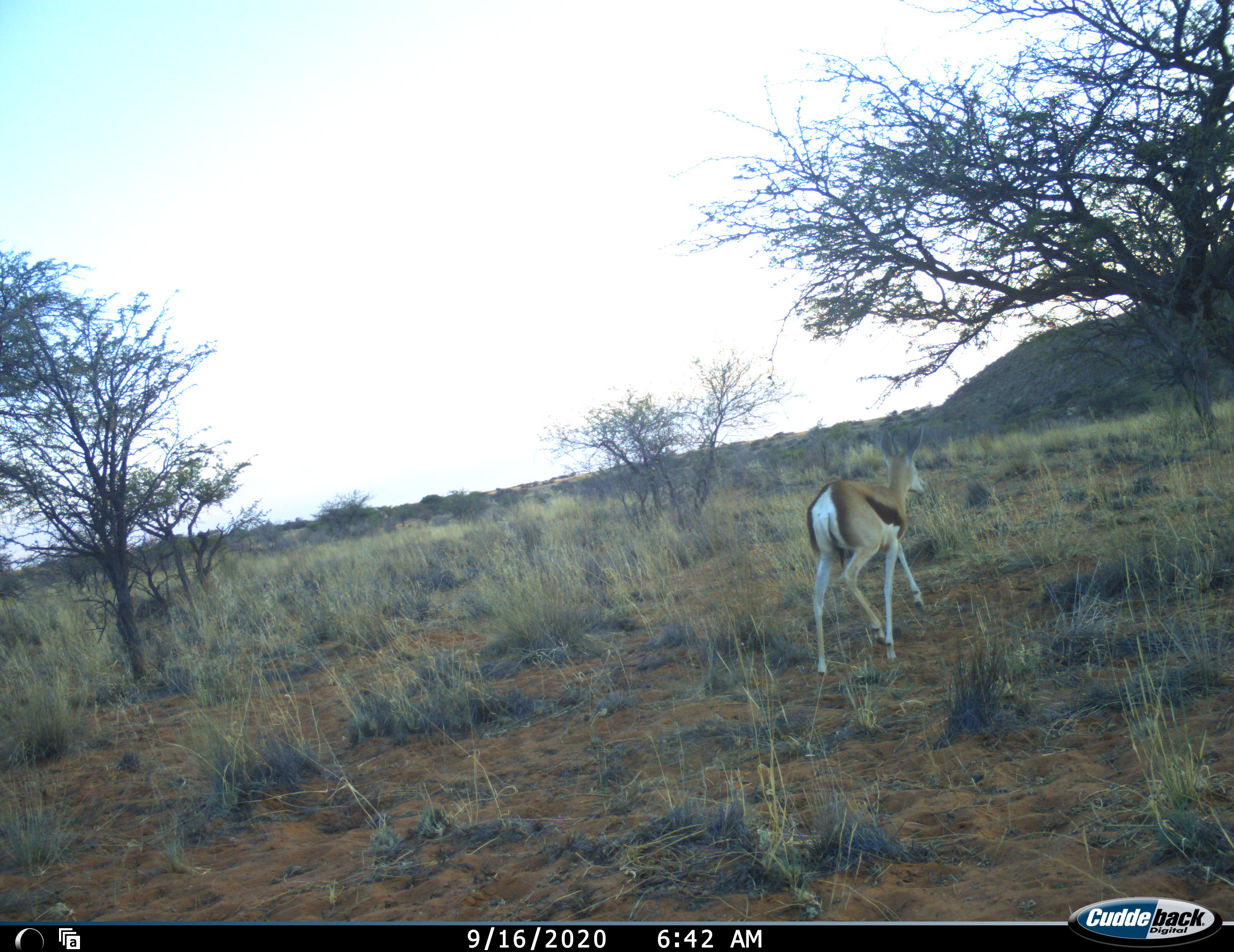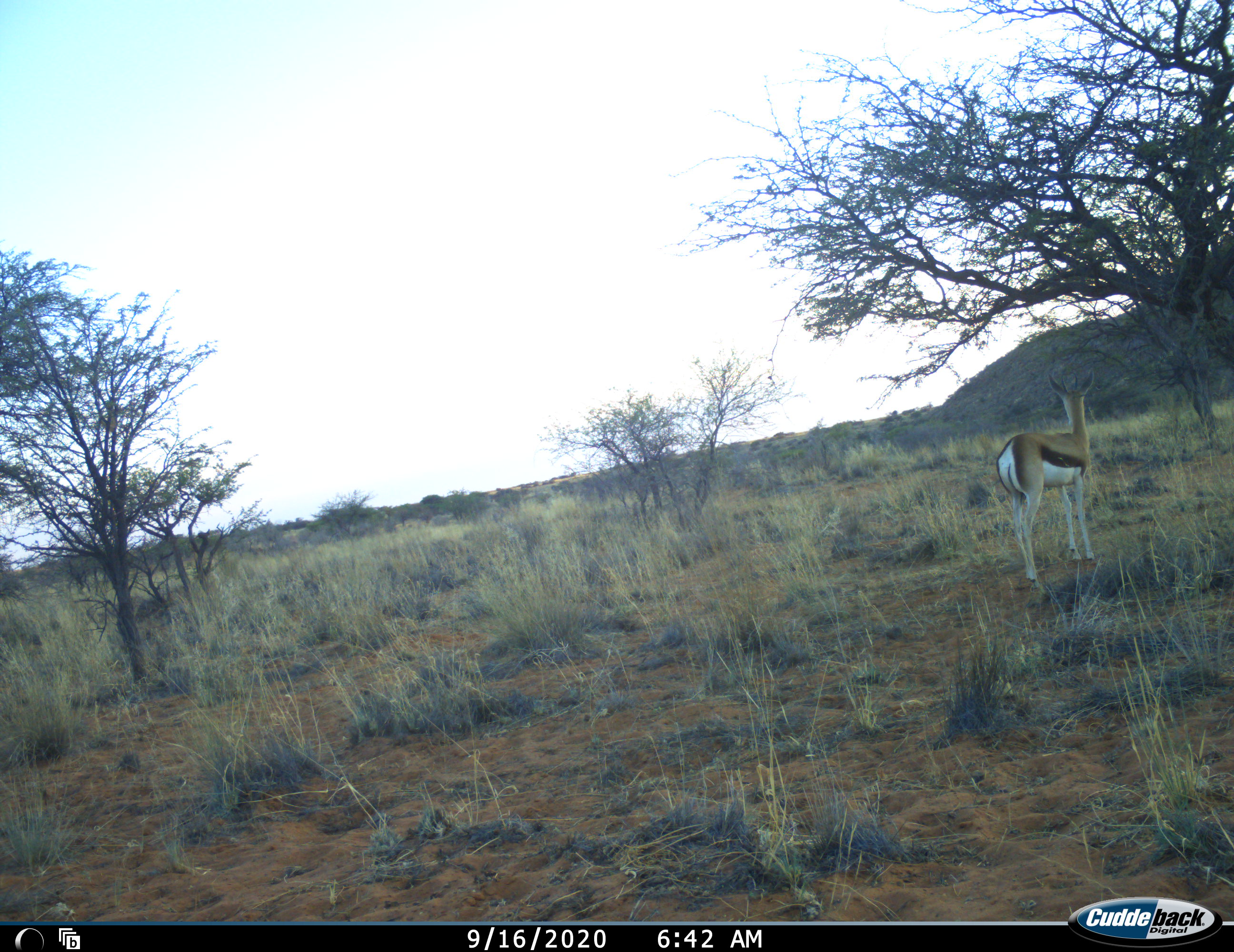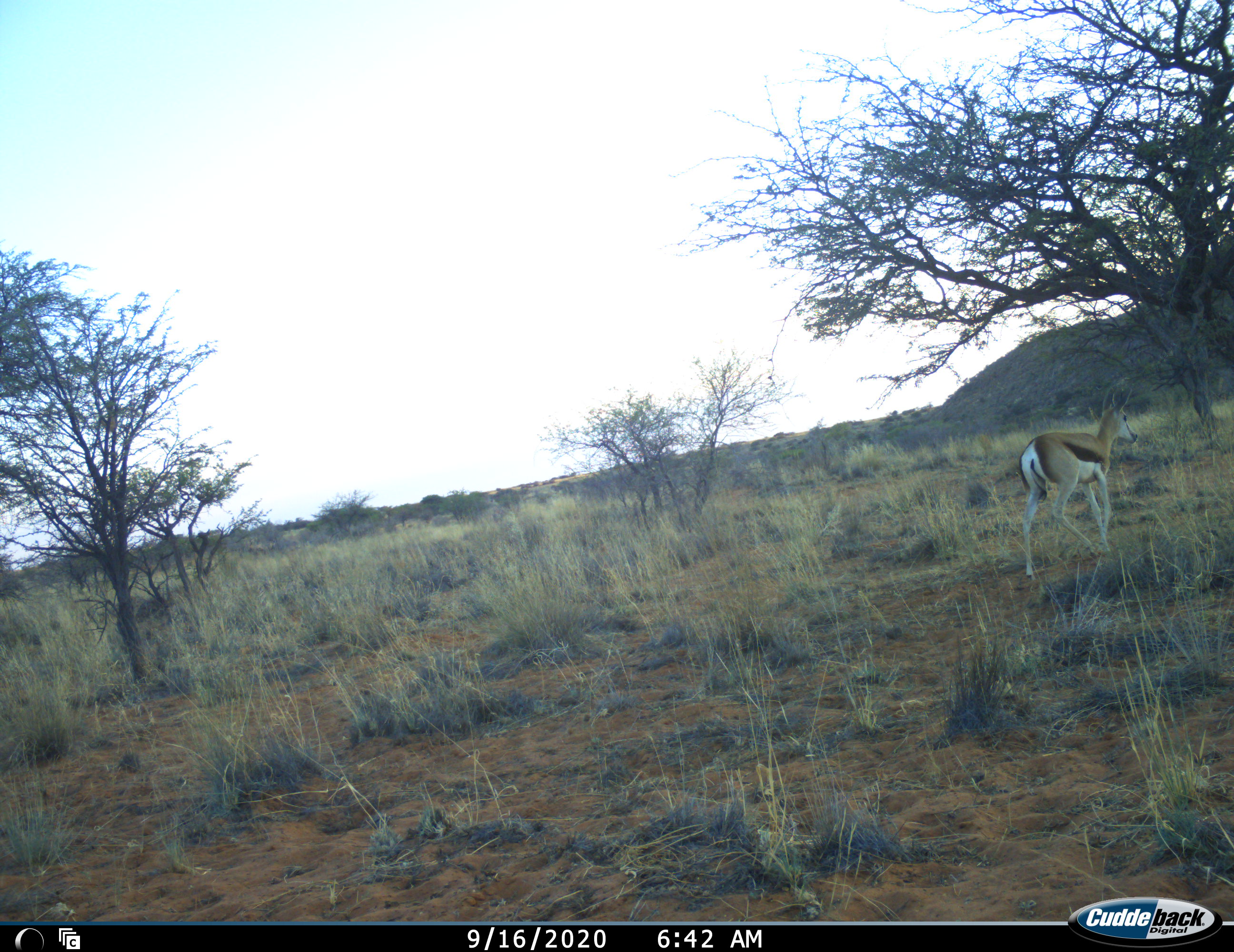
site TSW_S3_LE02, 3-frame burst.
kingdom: Animalia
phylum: Chordata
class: Mammalia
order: Artiodactyla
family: Bovidae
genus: Antidorcas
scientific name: Antidorcas marsupialis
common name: springbok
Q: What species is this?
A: Springbok (Antidorcas marsupialis).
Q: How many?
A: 1.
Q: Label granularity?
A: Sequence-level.